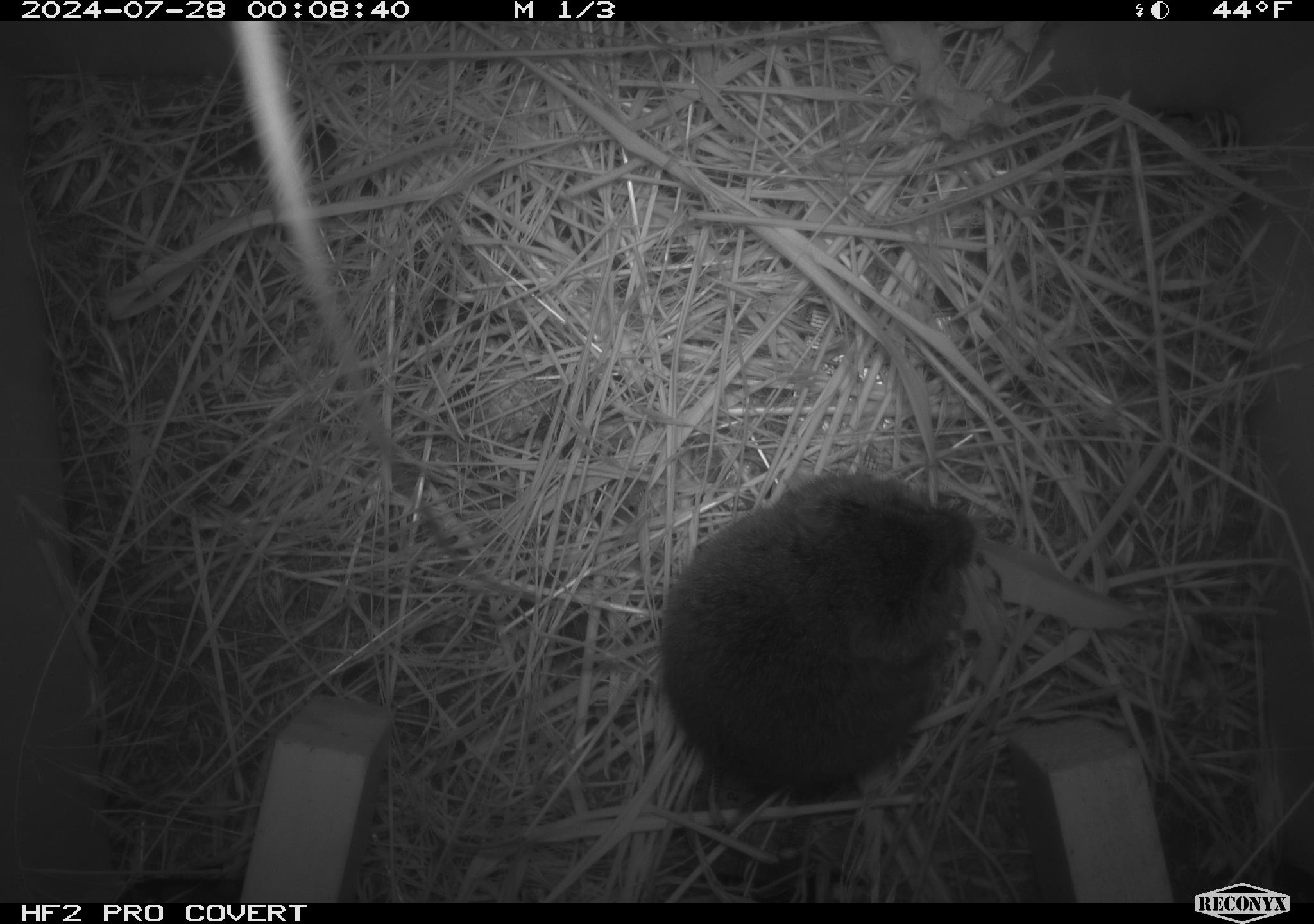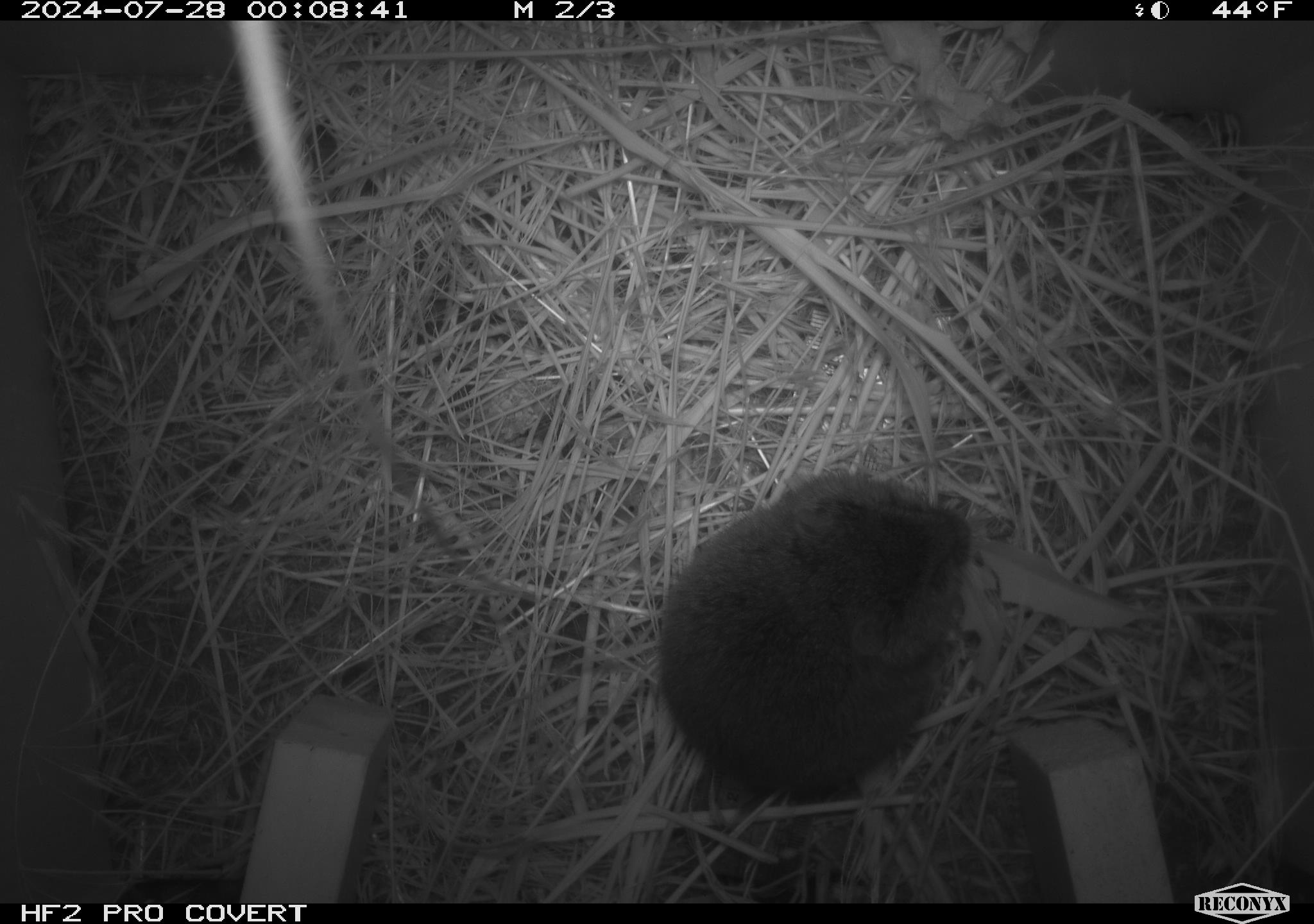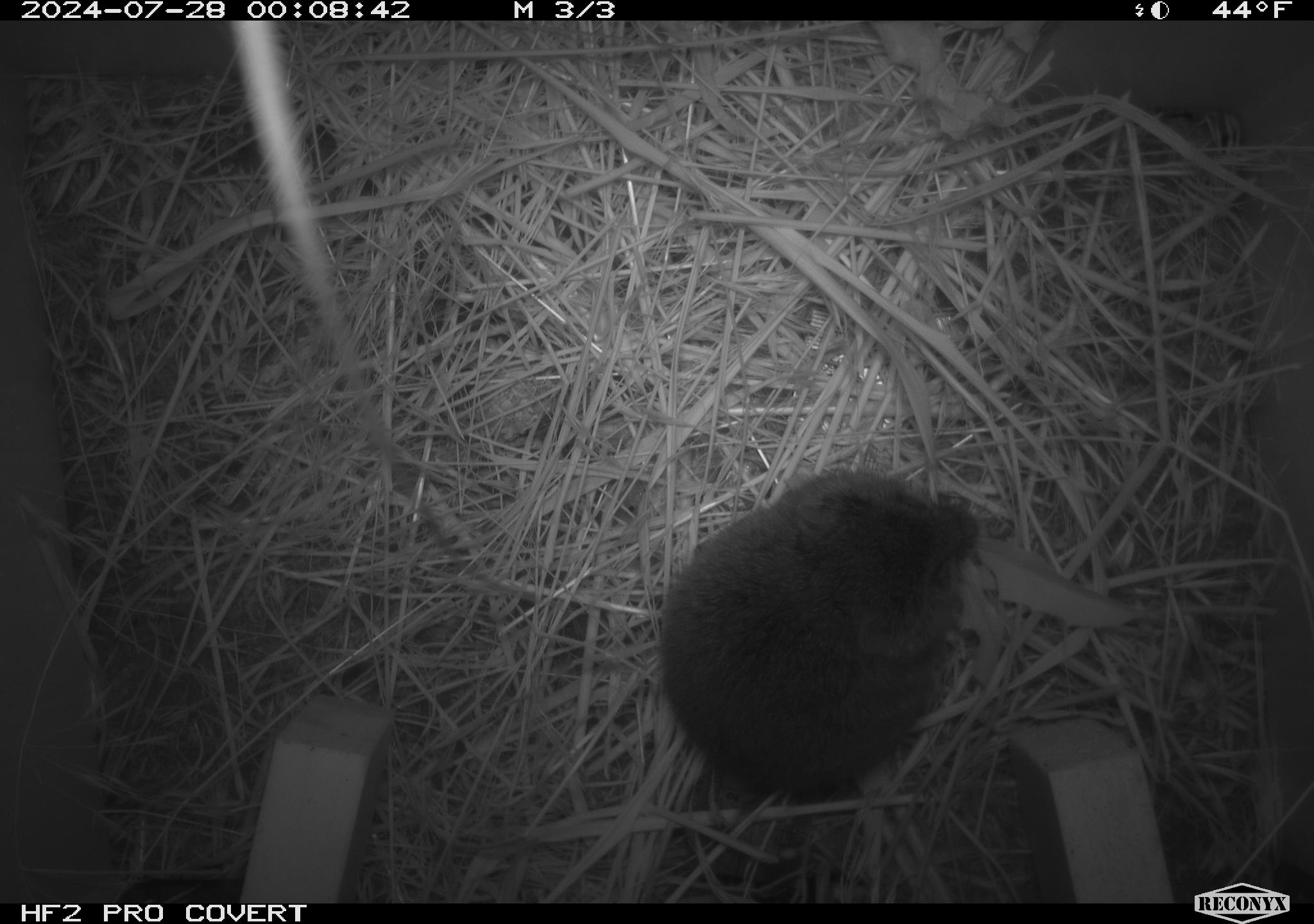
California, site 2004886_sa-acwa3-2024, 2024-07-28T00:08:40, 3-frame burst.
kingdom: Animalia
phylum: Chordata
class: Mammalia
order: Rodentia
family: Cricetidae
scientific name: Arvicolinae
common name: voles, lemmings, and muskrats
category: arvicolinae subfamily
Arvicolinae subfamily (voles, lemmings, and muskrats) (Arvicolinae).